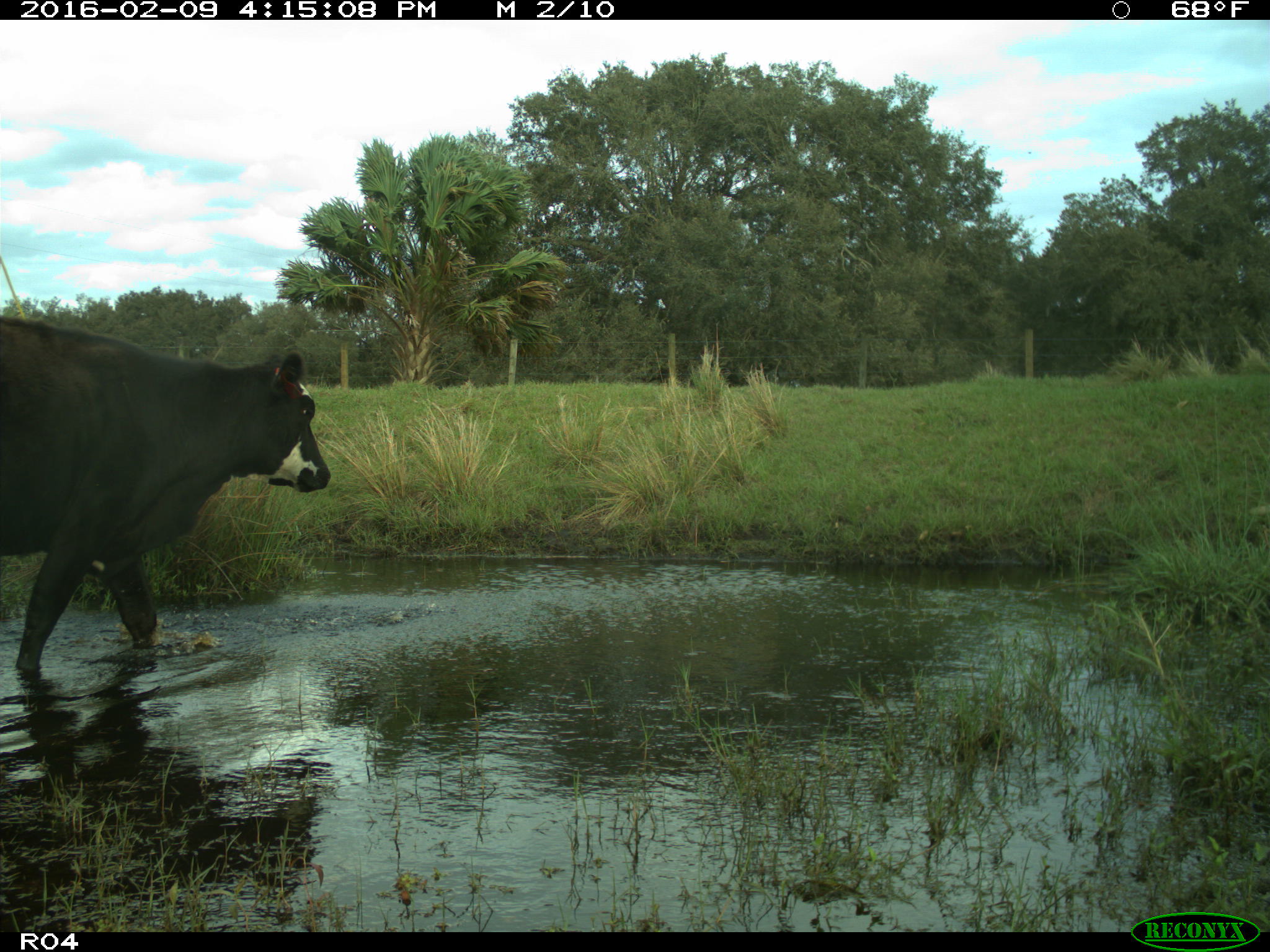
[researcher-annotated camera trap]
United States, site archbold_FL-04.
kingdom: Animalia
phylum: Chordata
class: Mammalia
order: Artiodactyla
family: Bovidae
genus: Bos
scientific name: Bos taurus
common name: domestic cow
Bos taurus (domestic cow).